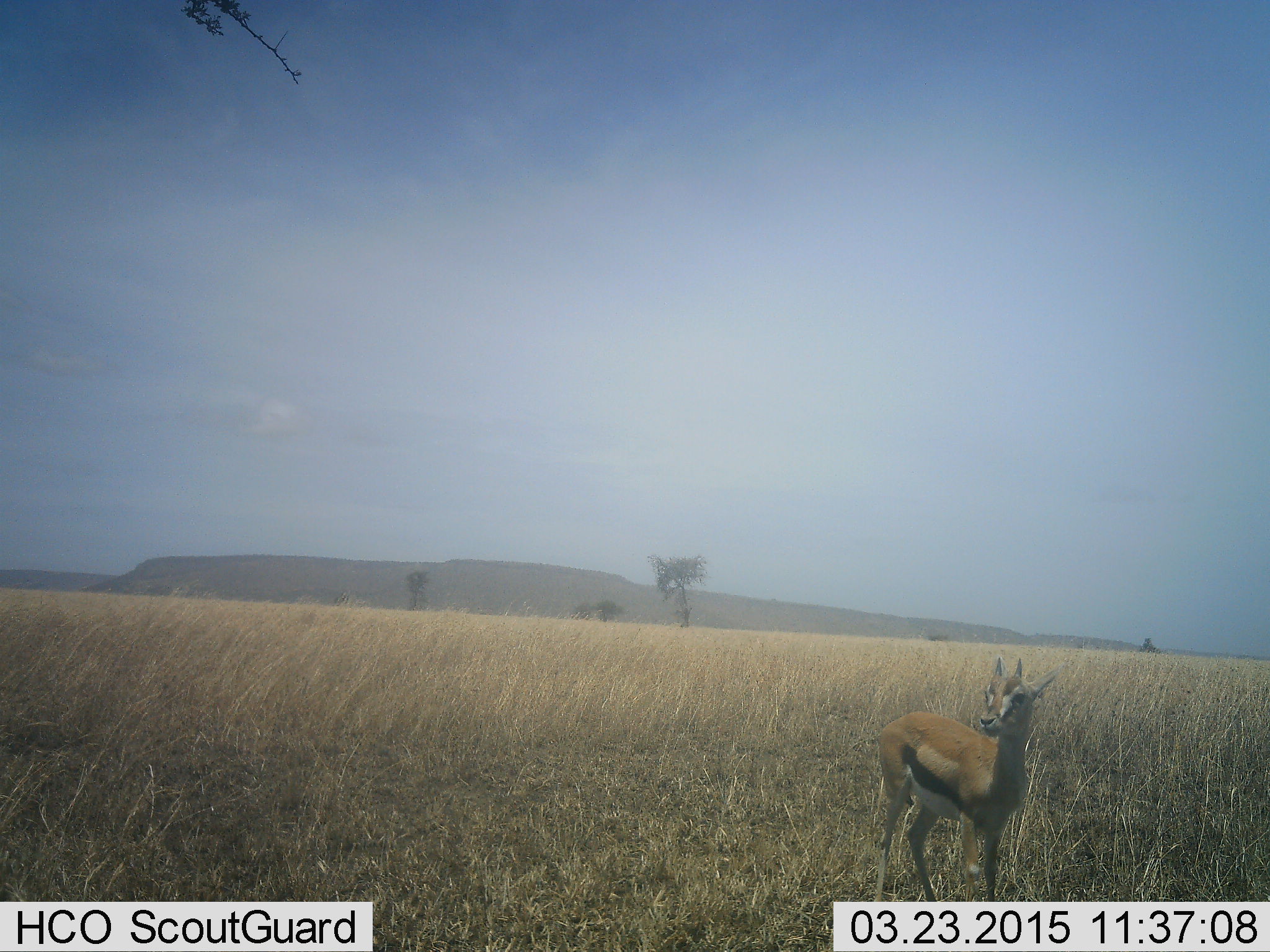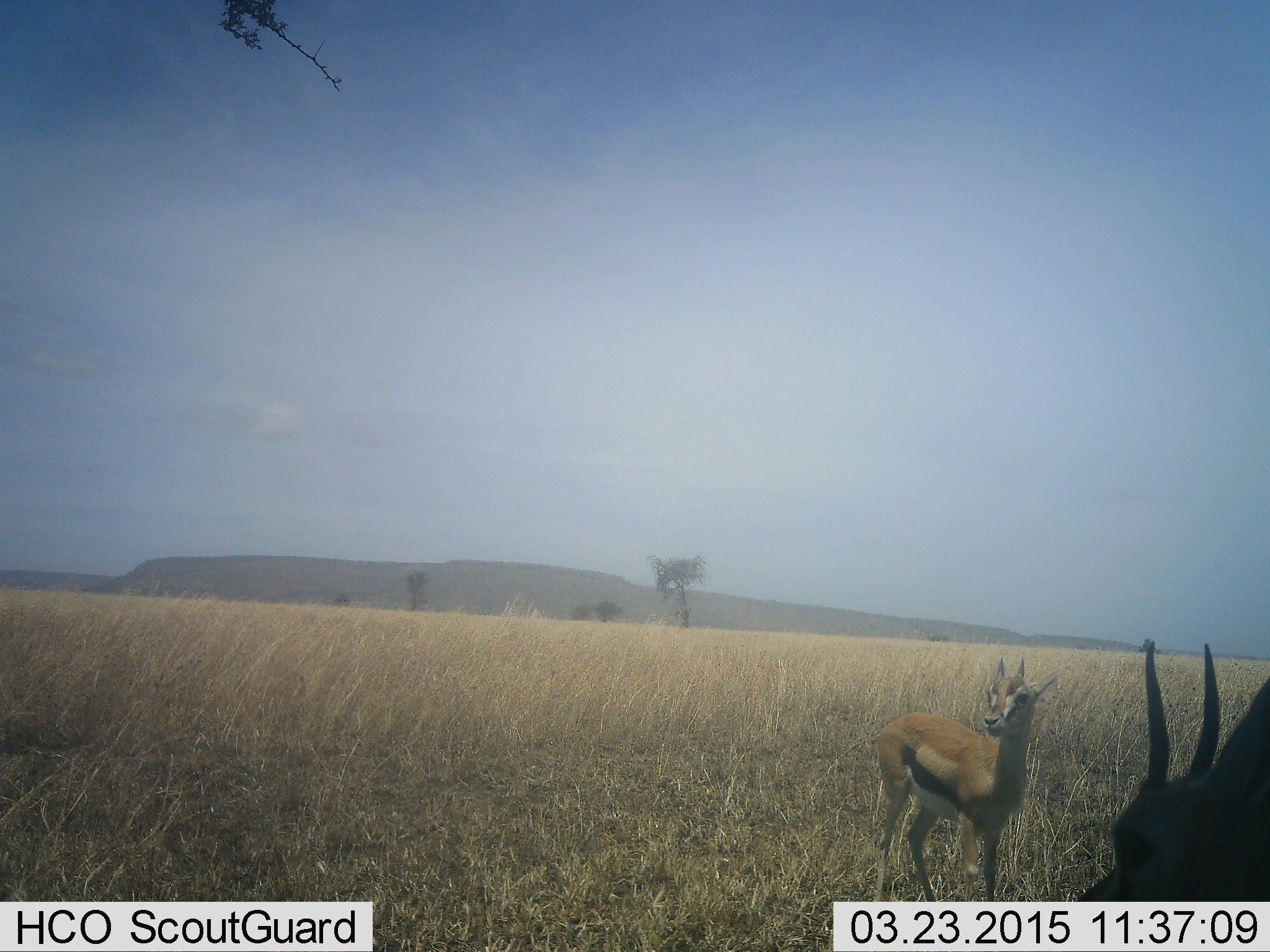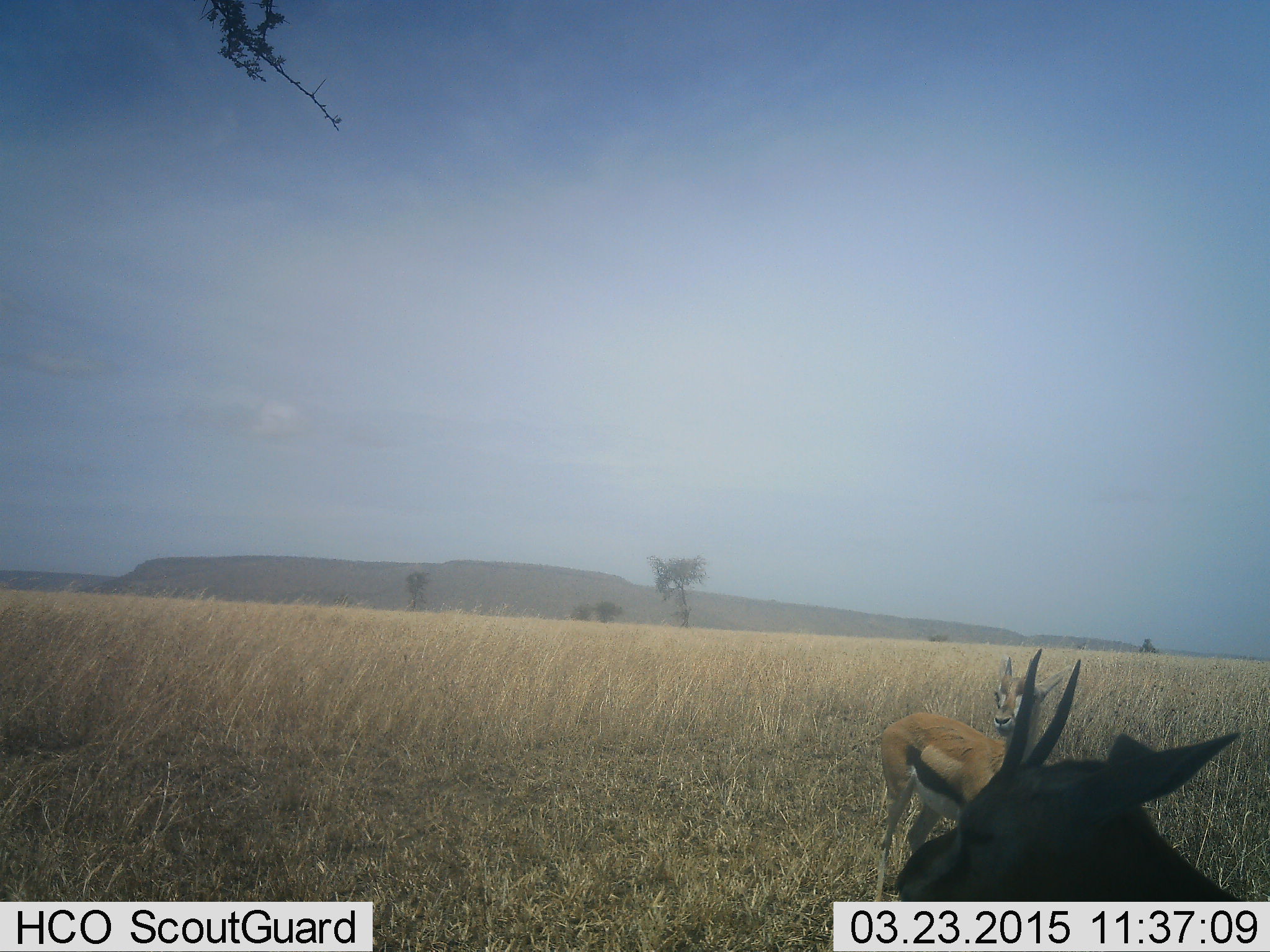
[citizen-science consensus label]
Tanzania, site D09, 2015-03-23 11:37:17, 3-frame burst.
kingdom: Animalia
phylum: Chordata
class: Mammalia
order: Artiodactyla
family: Bovidae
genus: Eudorcas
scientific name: Eudorcas thomsonii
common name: thomson's gazelle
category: gazellethomsons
Gazellethomsons (thomson's gazelle) (Eudorcas thomsonii), count 2. Behavior (volunteer vote fractions): standing 100%, resting 0%, moving 60%, interacting 0%. Young present (vote fraction): 10%. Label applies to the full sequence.